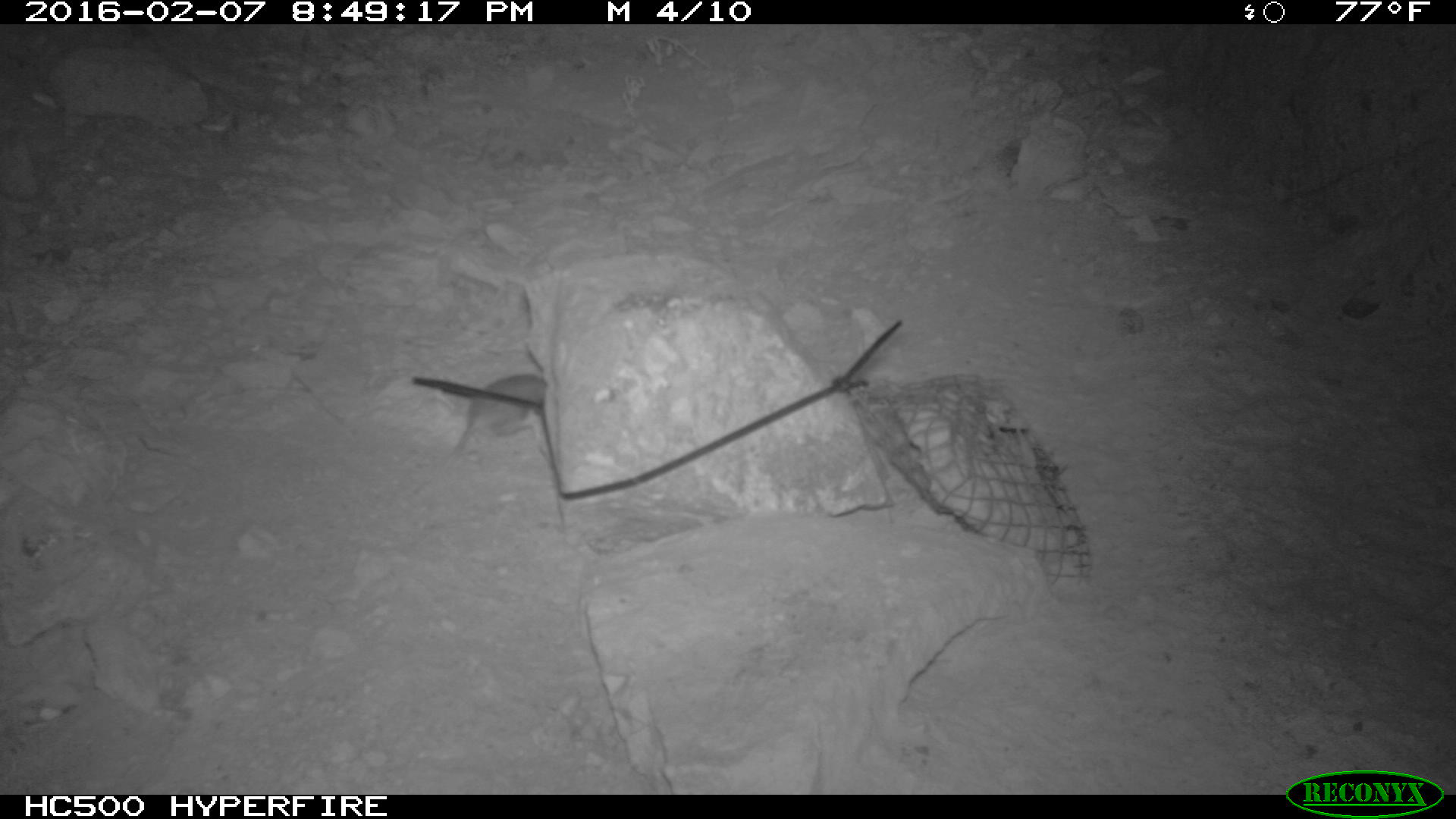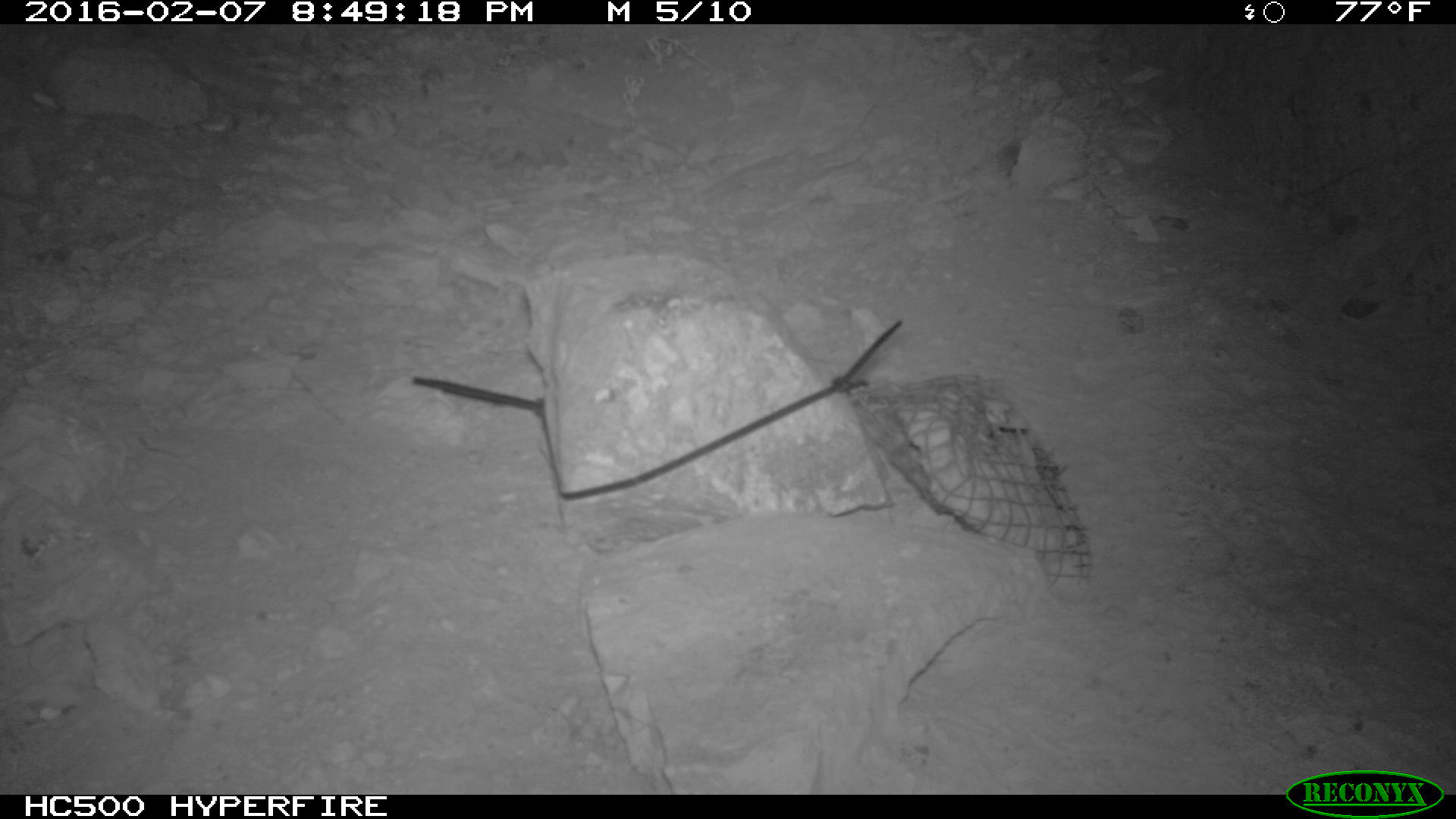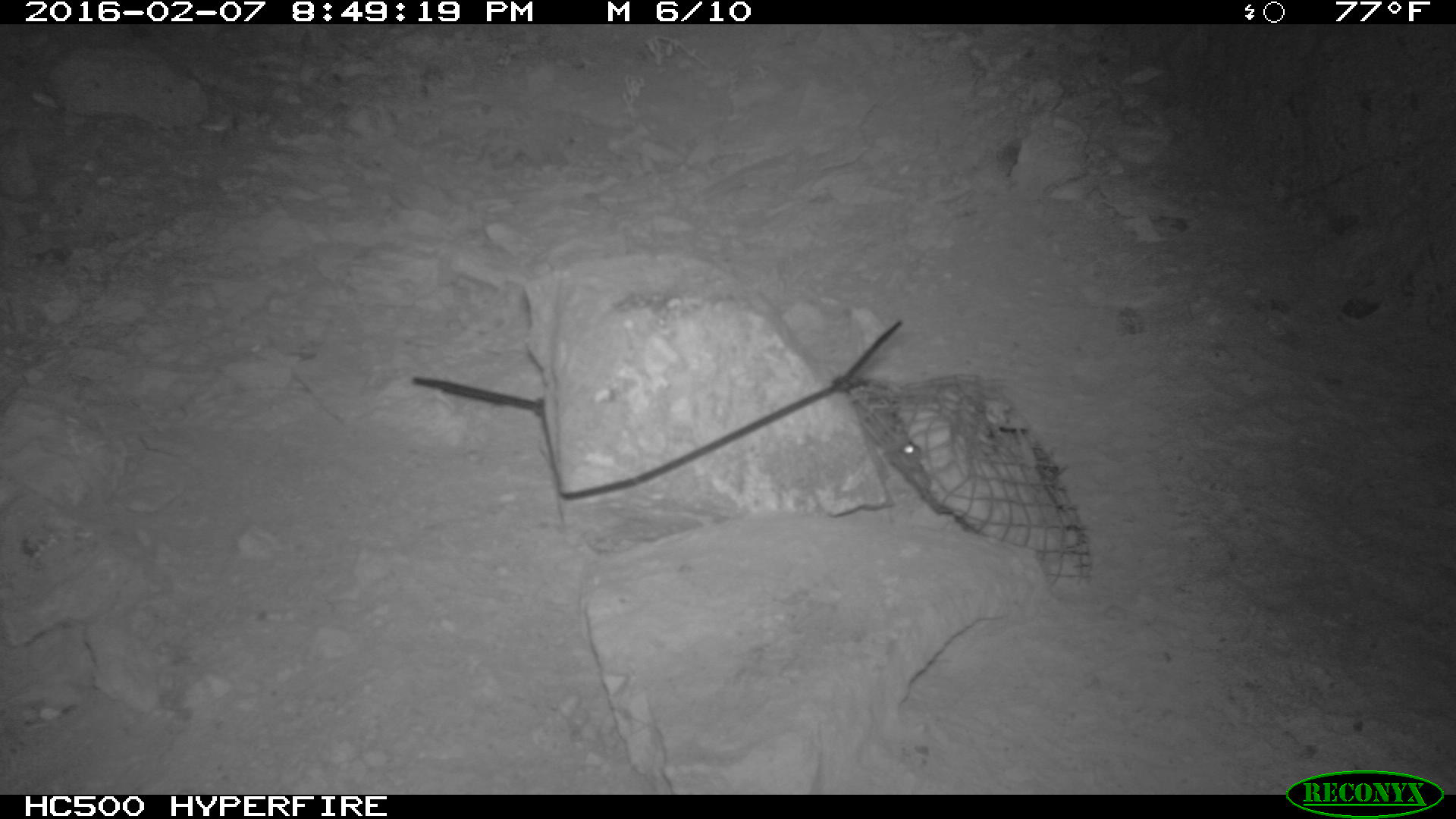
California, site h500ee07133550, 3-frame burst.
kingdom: Animalia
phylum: Chordata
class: Mammalia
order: Rodentia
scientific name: Rodentia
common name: rodent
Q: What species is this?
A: Rodent (Rodentia).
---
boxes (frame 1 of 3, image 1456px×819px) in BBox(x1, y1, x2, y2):
rodent: BBox(413, 373, 545, 496)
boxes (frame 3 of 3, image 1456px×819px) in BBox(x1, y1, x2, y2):
rodent: BBox(859, 403, 922, 473)